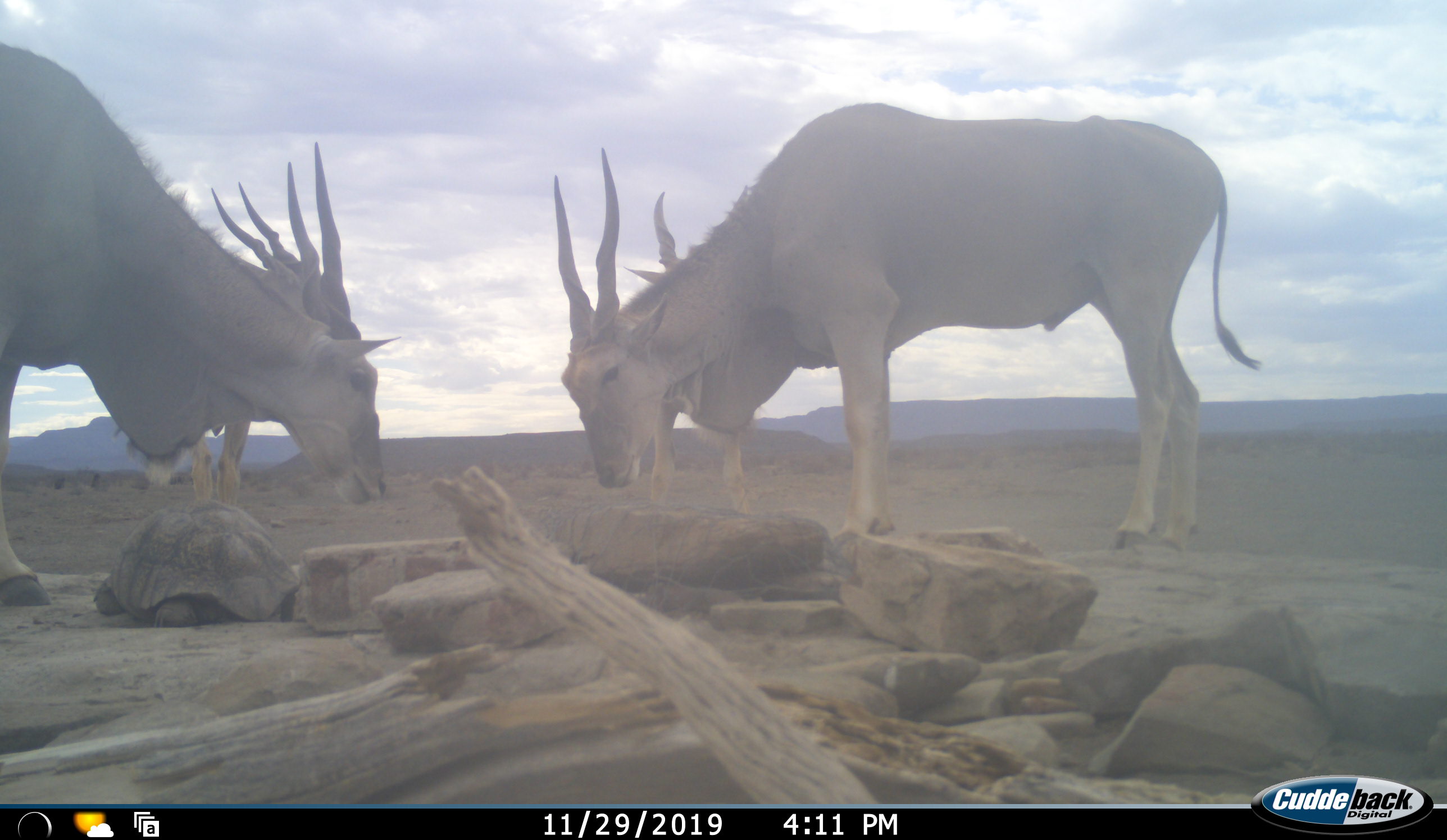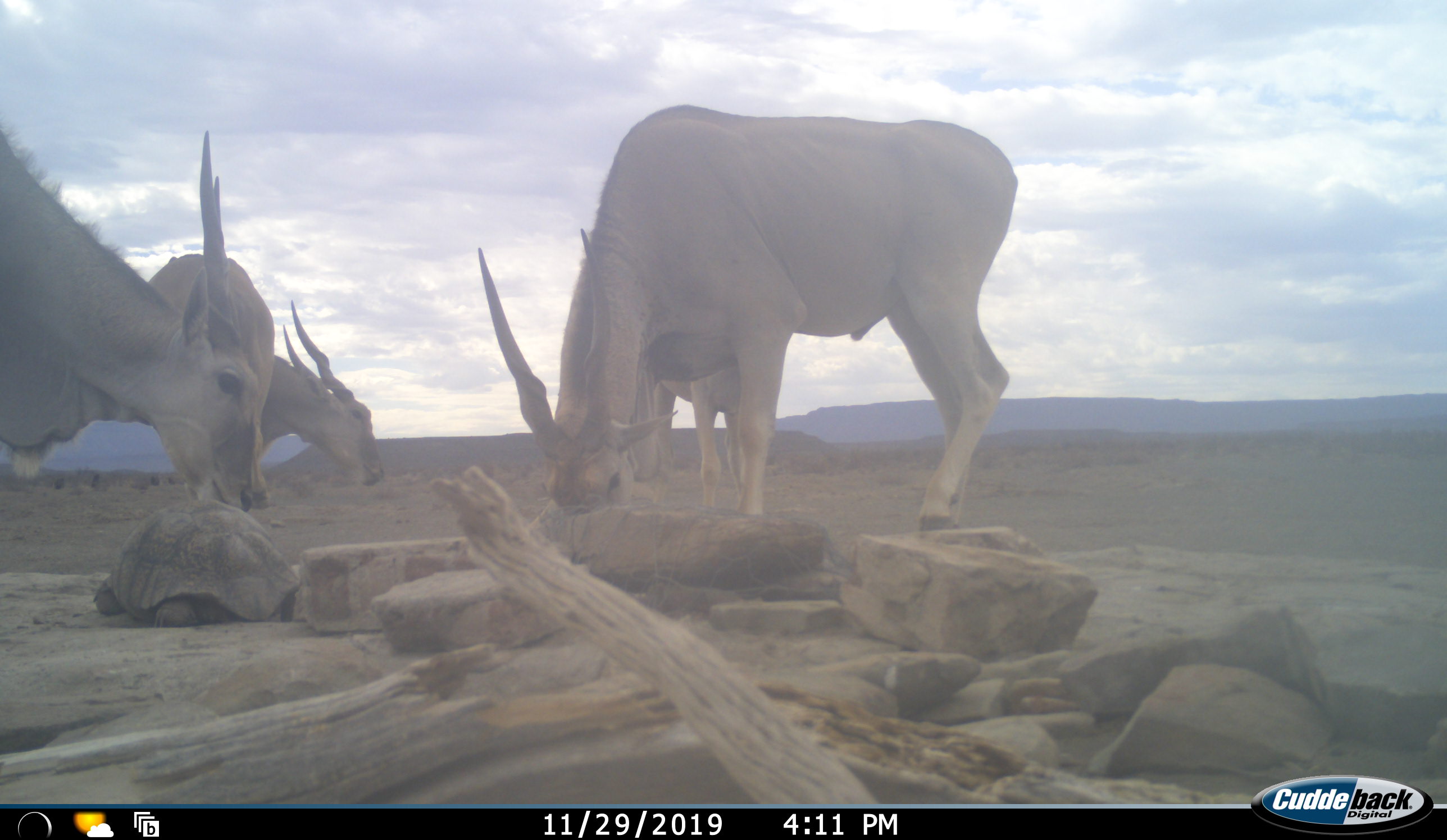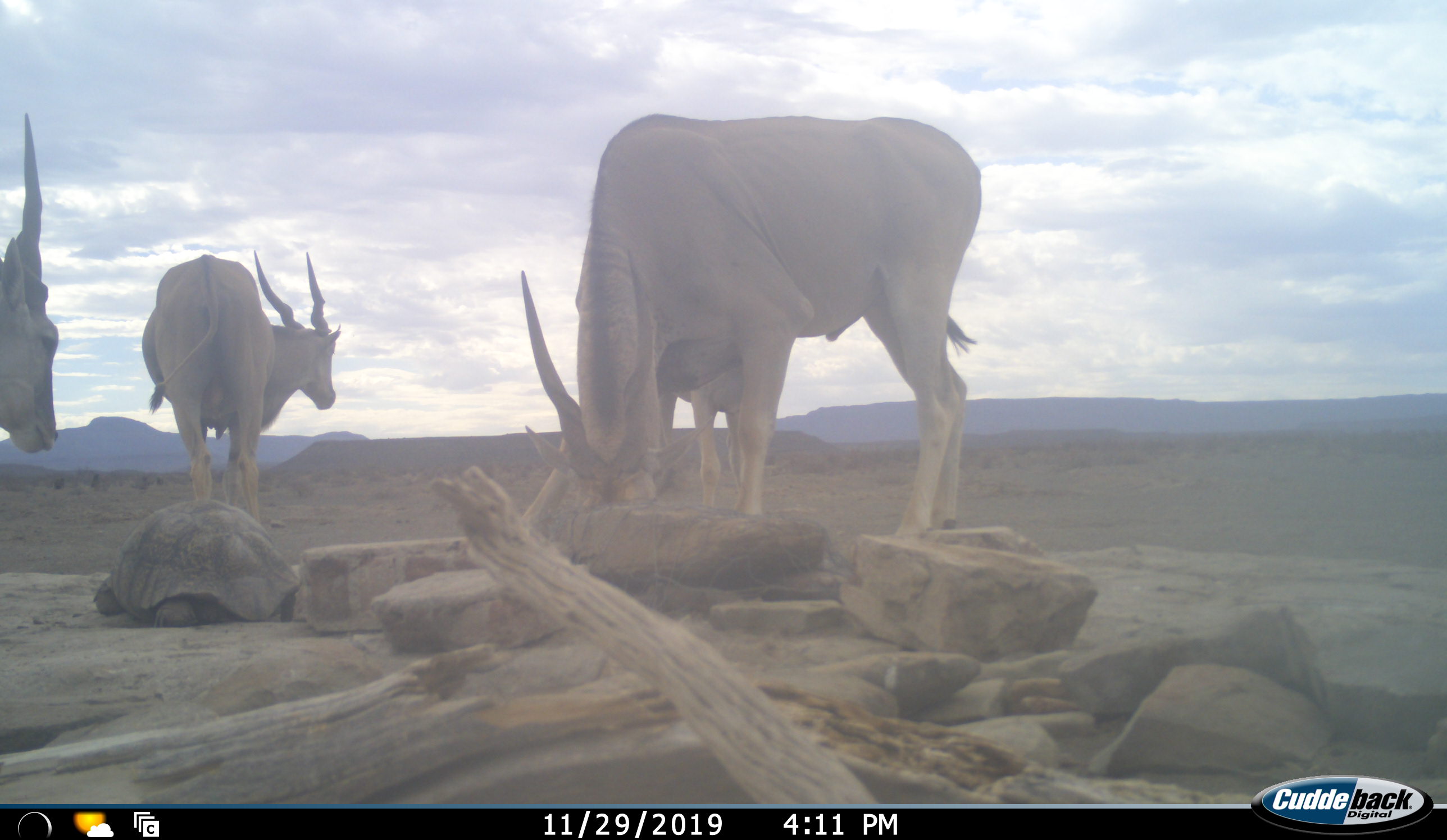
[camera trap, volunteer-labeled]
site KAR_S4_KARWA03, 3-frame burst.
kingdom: Animalia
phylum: Chordata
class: Mammalia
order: Artiodactyla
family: Bovidae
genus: Tragelaphus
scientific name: Tragelaphus oryx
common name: eland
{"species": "eland (Tragelaphus oryx)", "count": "4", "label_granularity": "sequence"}